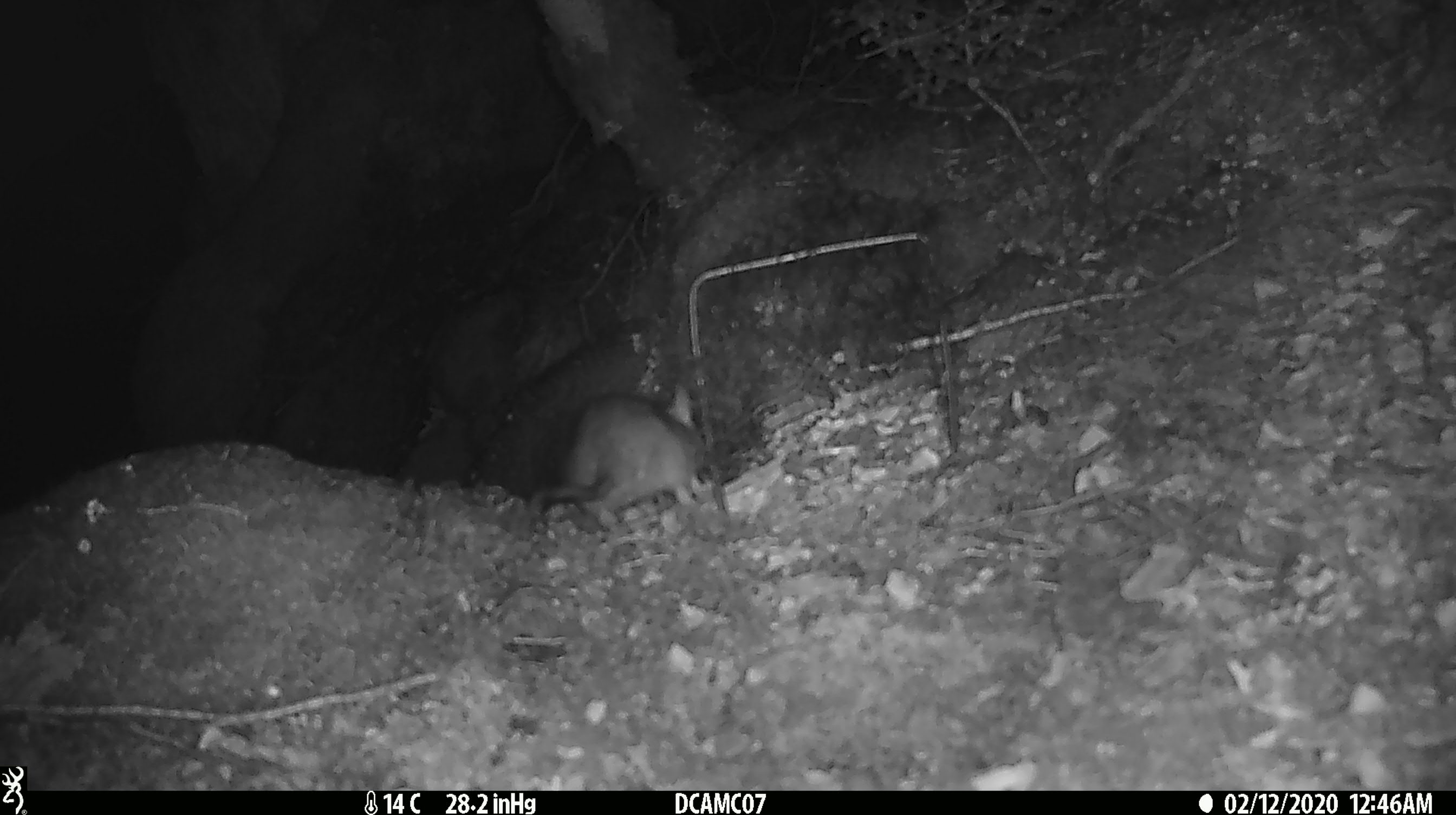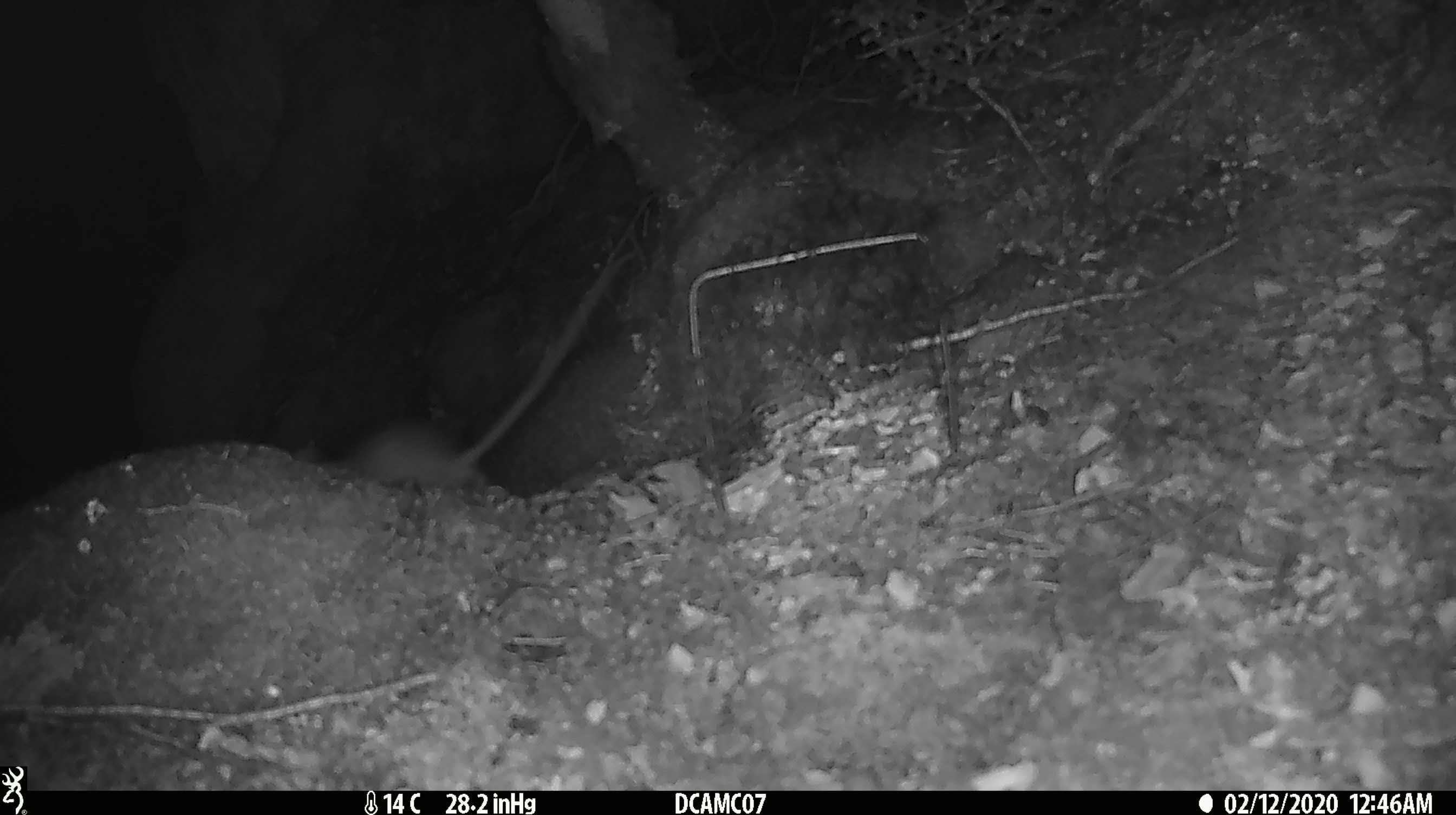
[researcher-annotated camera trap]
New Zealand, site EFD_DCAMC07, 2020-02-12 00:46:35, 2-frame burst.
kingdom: Animalia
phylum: Chordata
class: Mammalia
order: Rodentia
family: Muridae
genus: Rattus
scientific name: Rattus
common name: rat